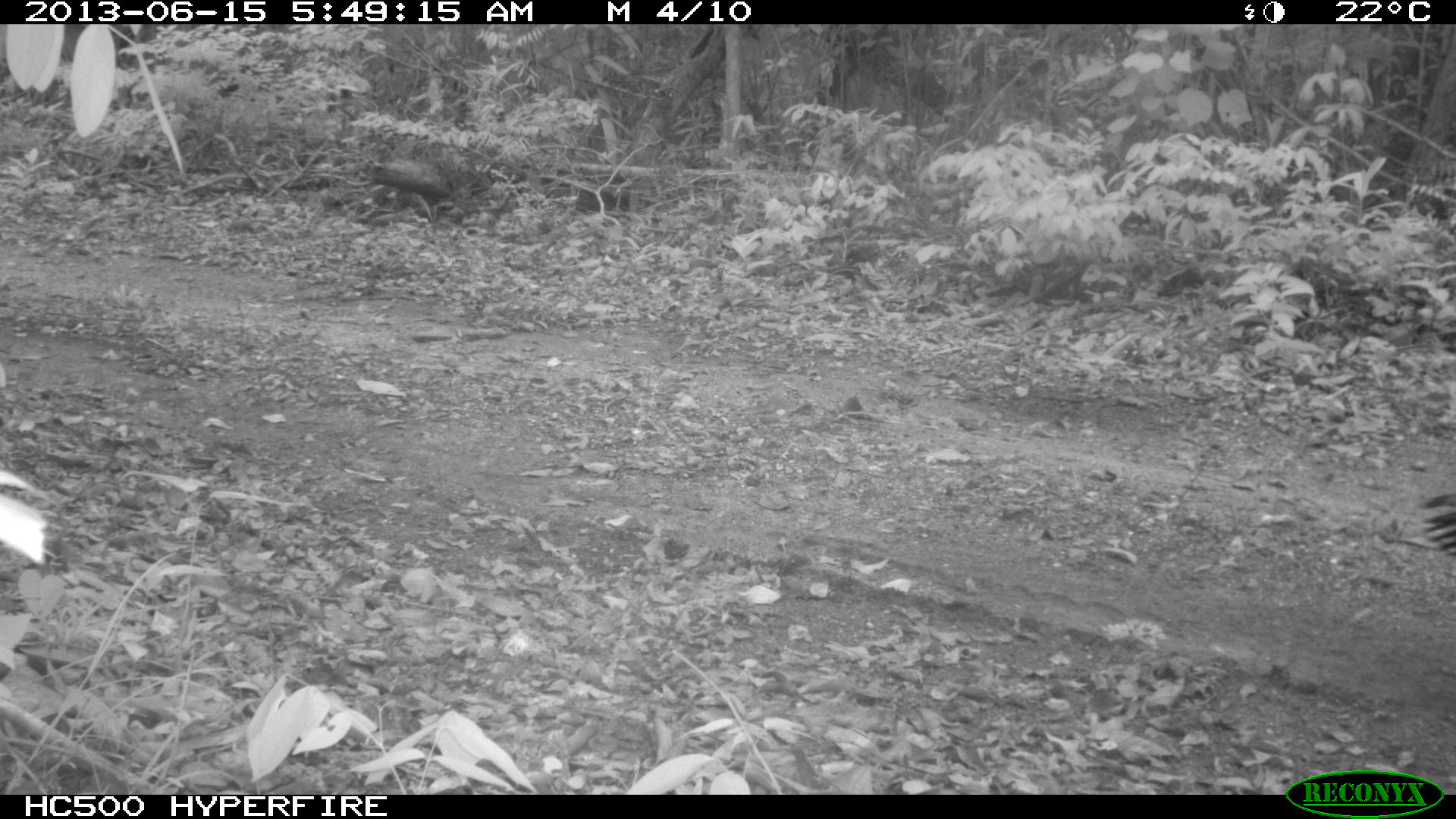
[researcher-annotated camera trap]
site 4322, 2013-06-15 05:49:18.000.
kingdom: Animalia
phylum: Chordata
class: Aves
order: Galliformes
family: Phasianidae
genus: Meleagris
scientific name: Meleagris ocellata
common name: ocellated turkey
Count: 1.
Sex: male.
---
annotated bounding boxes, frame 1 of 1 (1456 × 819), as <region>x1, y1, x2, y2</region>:
meleagris ocellata: <region>1423, 494, 1456, 557</region>